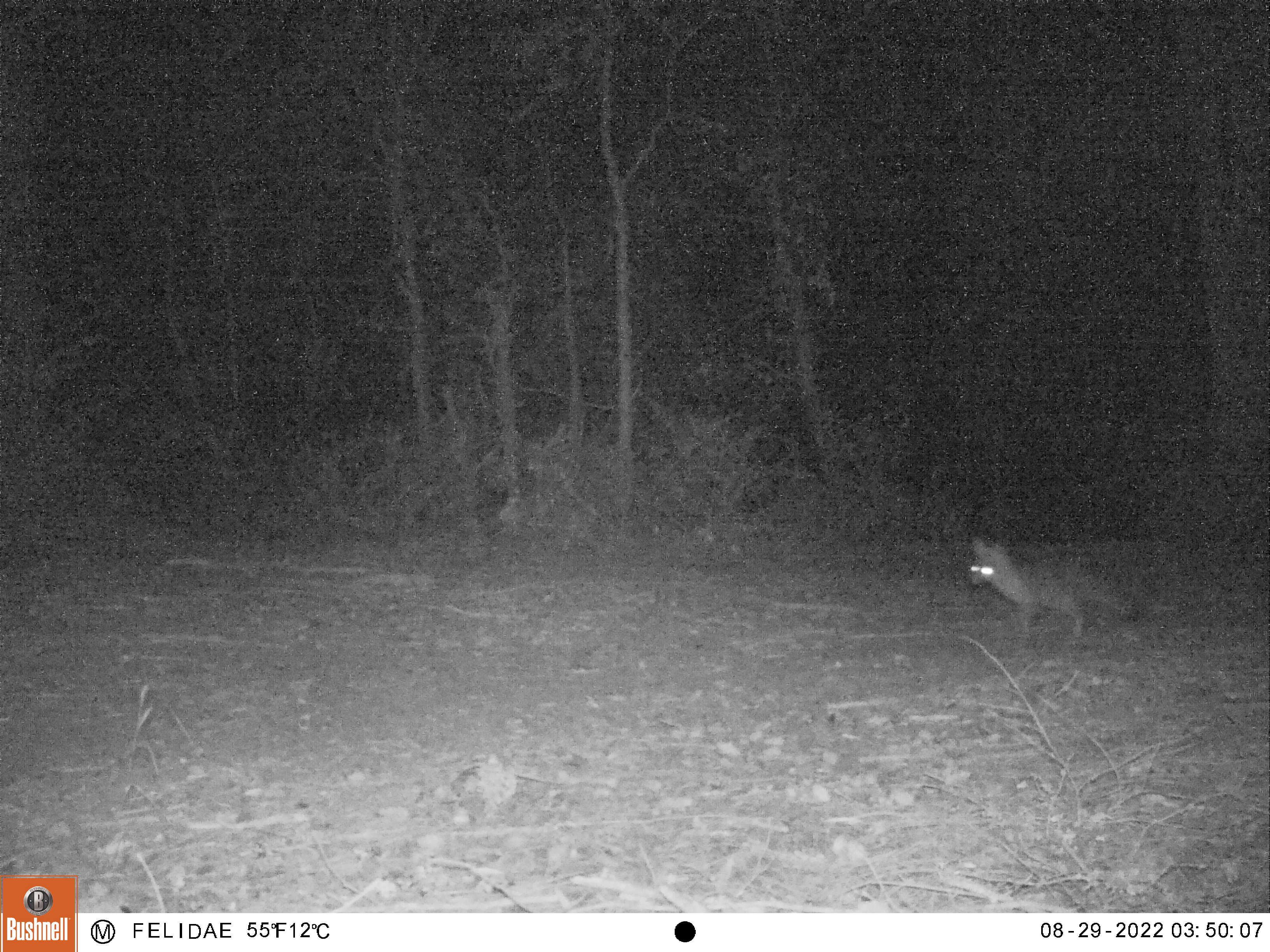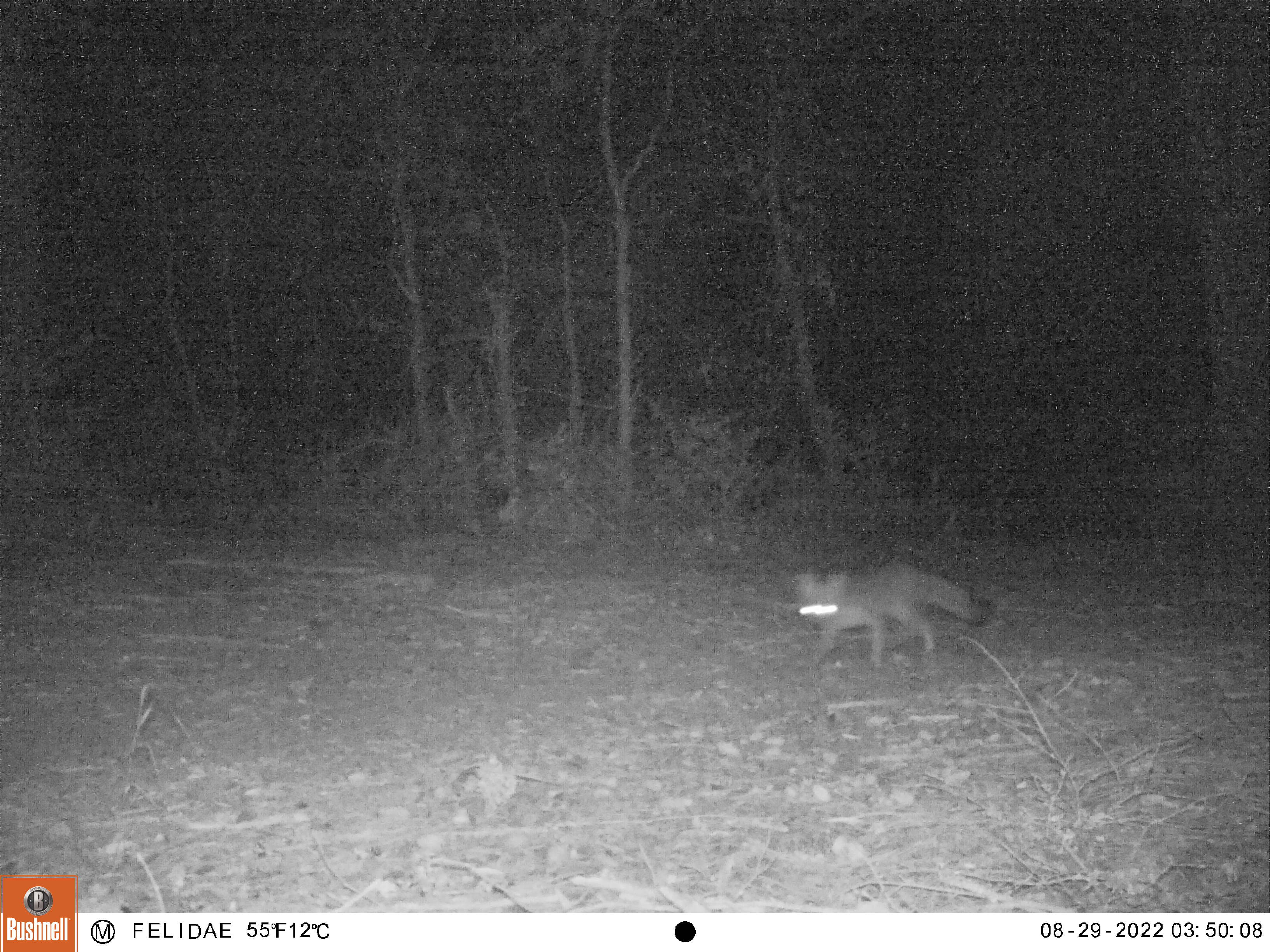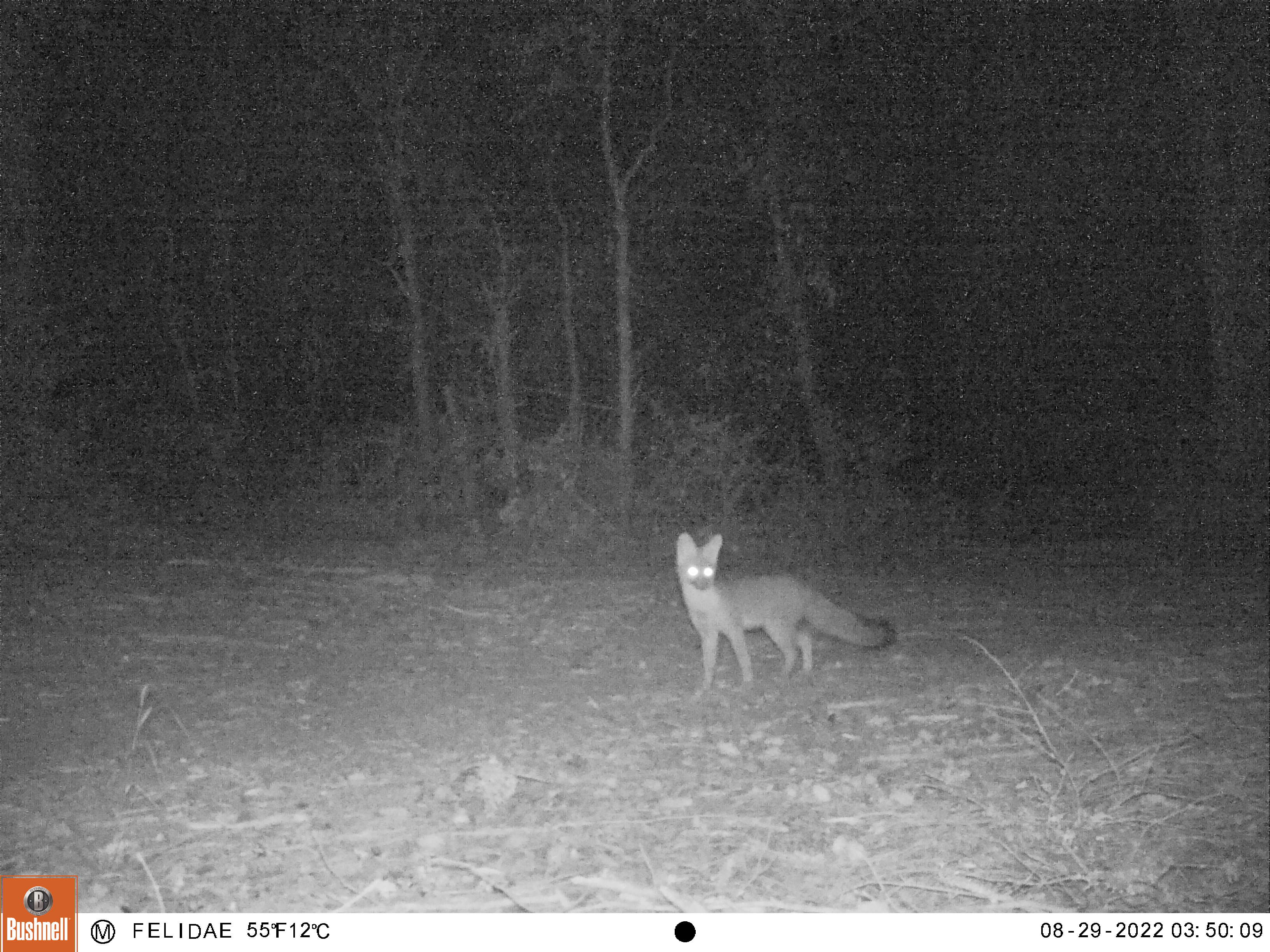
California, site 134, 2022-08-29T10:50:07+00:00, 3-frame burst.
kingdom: Animalia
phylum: Chordata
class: Mammalia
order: Carnivora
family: Canidae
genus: Urocyon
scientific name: Urocyon cinereoargenteus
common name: gray fox